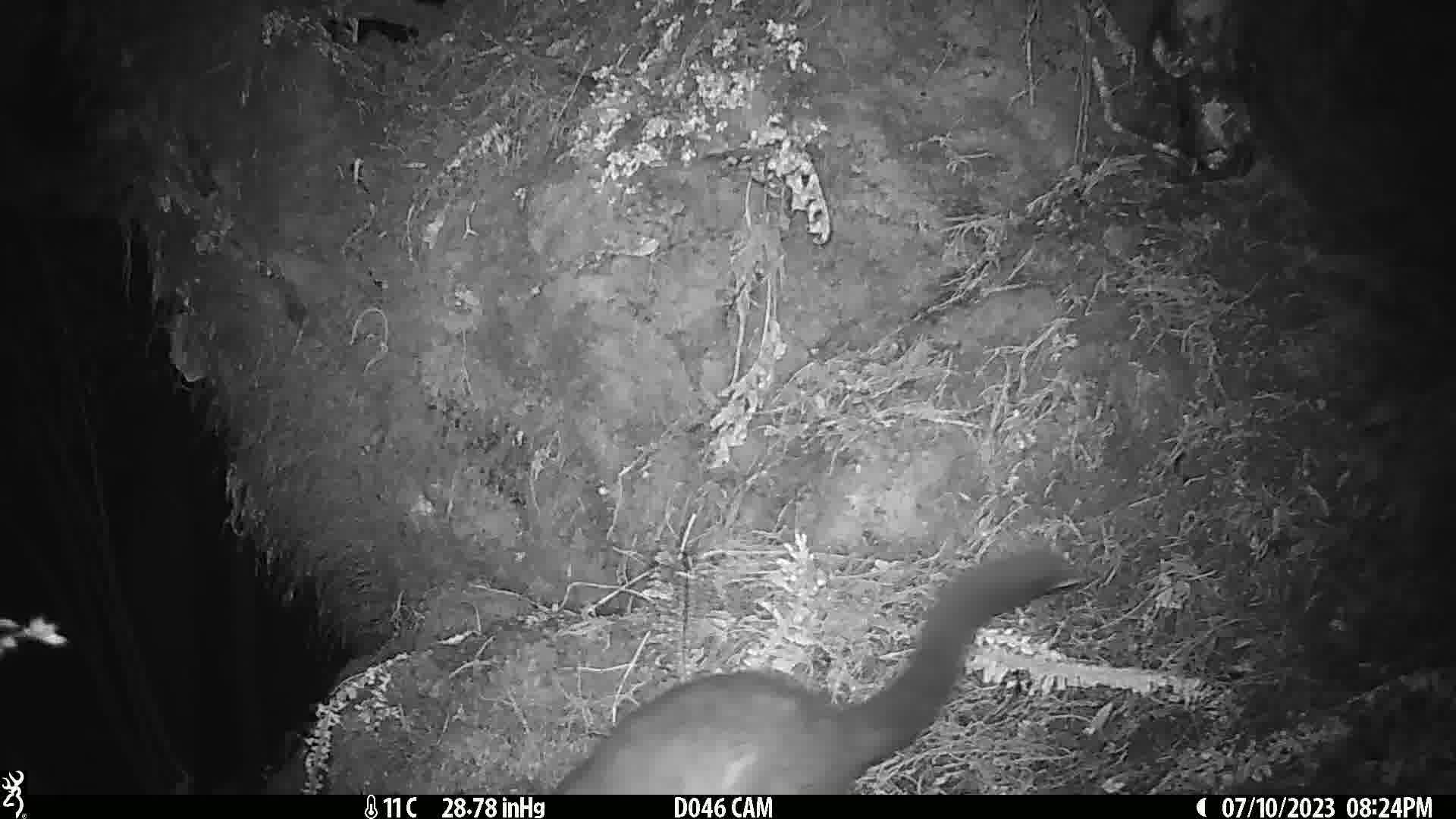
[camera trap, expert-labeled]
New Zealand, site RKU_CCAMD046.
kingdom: Animalia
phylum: Chordata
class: Mammalia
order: Diprotodontia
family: Phalangeridae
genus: Trichosurus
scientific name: Trichosurus vulpecula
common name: common brushtail possum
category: possum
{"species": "possum (common brushtail possum) (Trichosurus vulpecula)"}